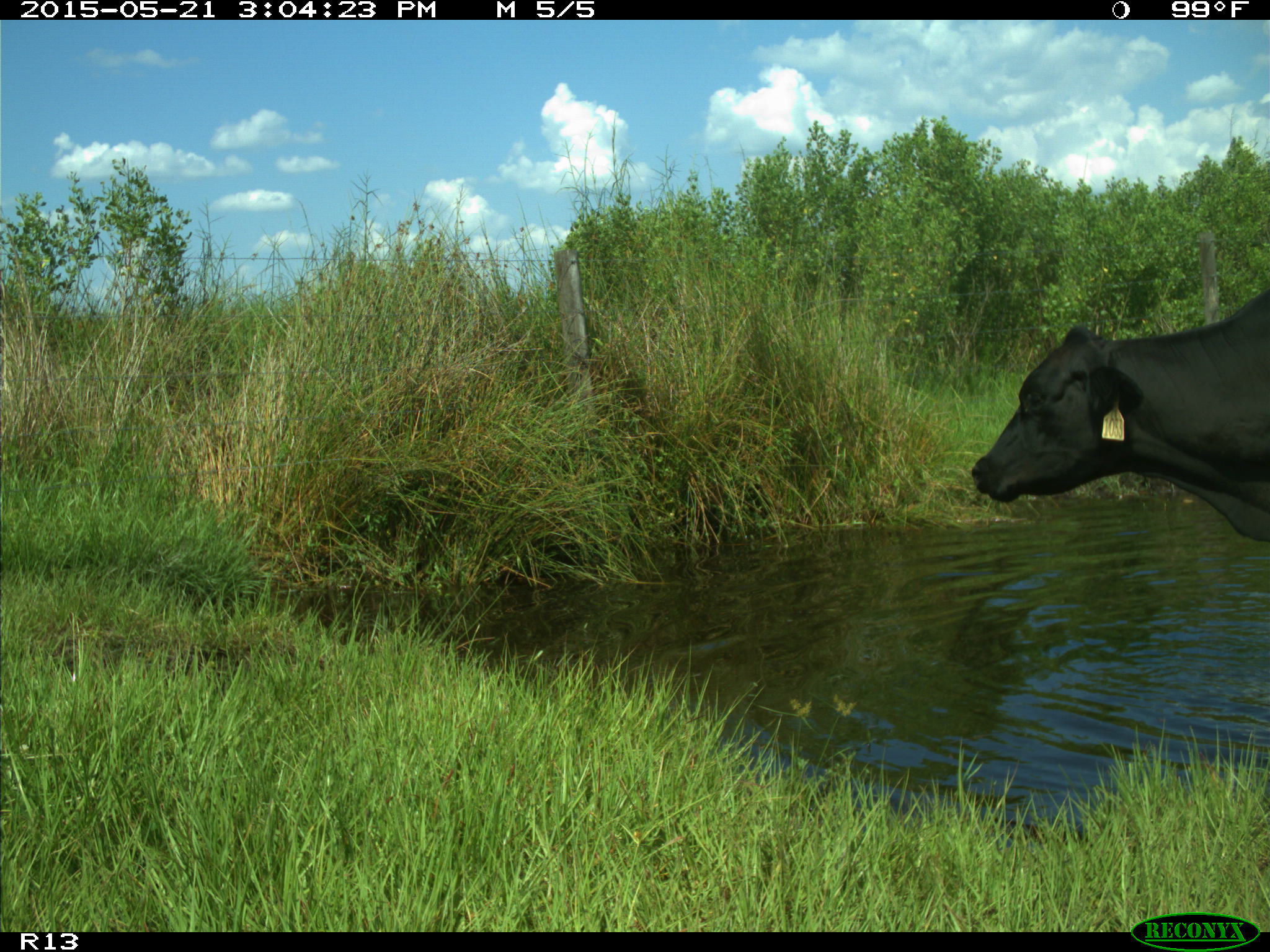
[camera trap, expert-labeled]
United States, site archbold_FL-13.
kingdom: Animalia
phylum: Chordata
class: Mammalia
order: Artiodactyla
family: Bovidae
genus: Bos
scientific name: Bos taurus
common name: domestic cow